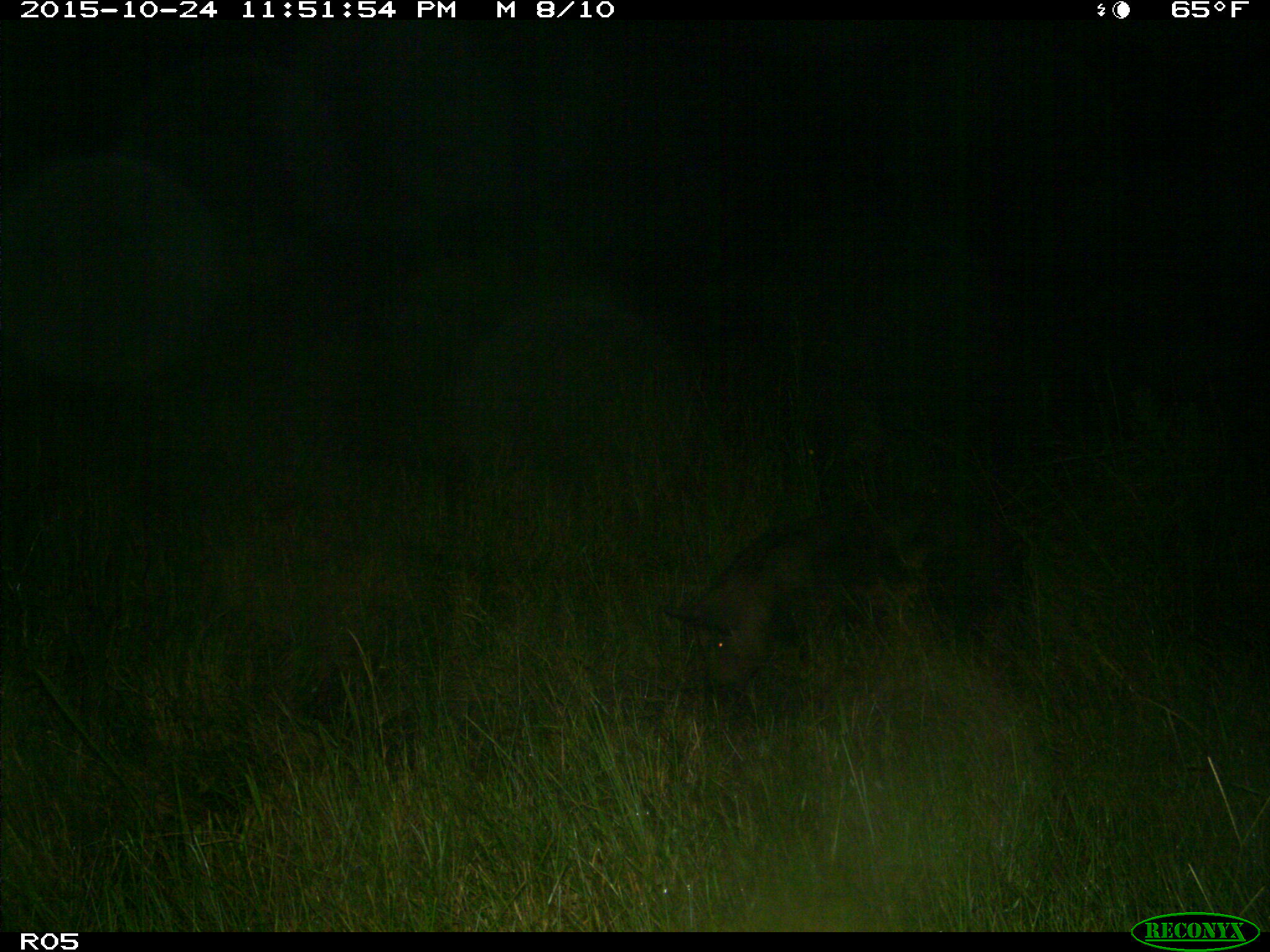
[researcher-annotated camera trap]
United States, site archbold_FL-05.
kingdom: Animalia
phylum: Chordata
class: Mammalia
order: Artiodactyla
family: Suidae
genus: Sus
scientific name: Sus scrofa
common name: wild boar